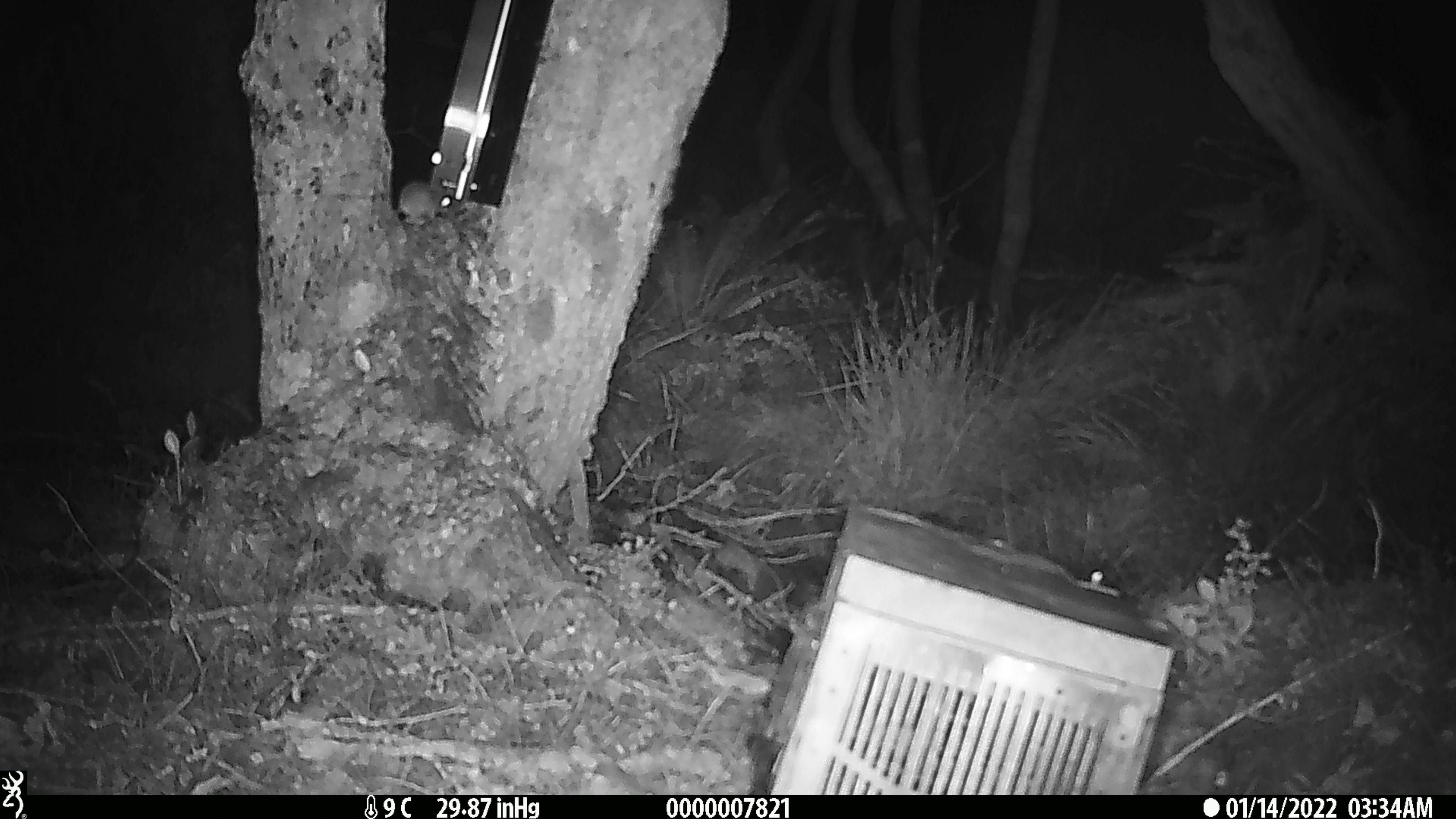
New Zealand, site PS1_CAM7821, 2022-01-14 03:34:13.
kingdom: Animalia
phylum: Chordata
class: Mammalia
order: Rodentia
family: Muridae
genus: Mus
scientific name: Mus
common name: mouse